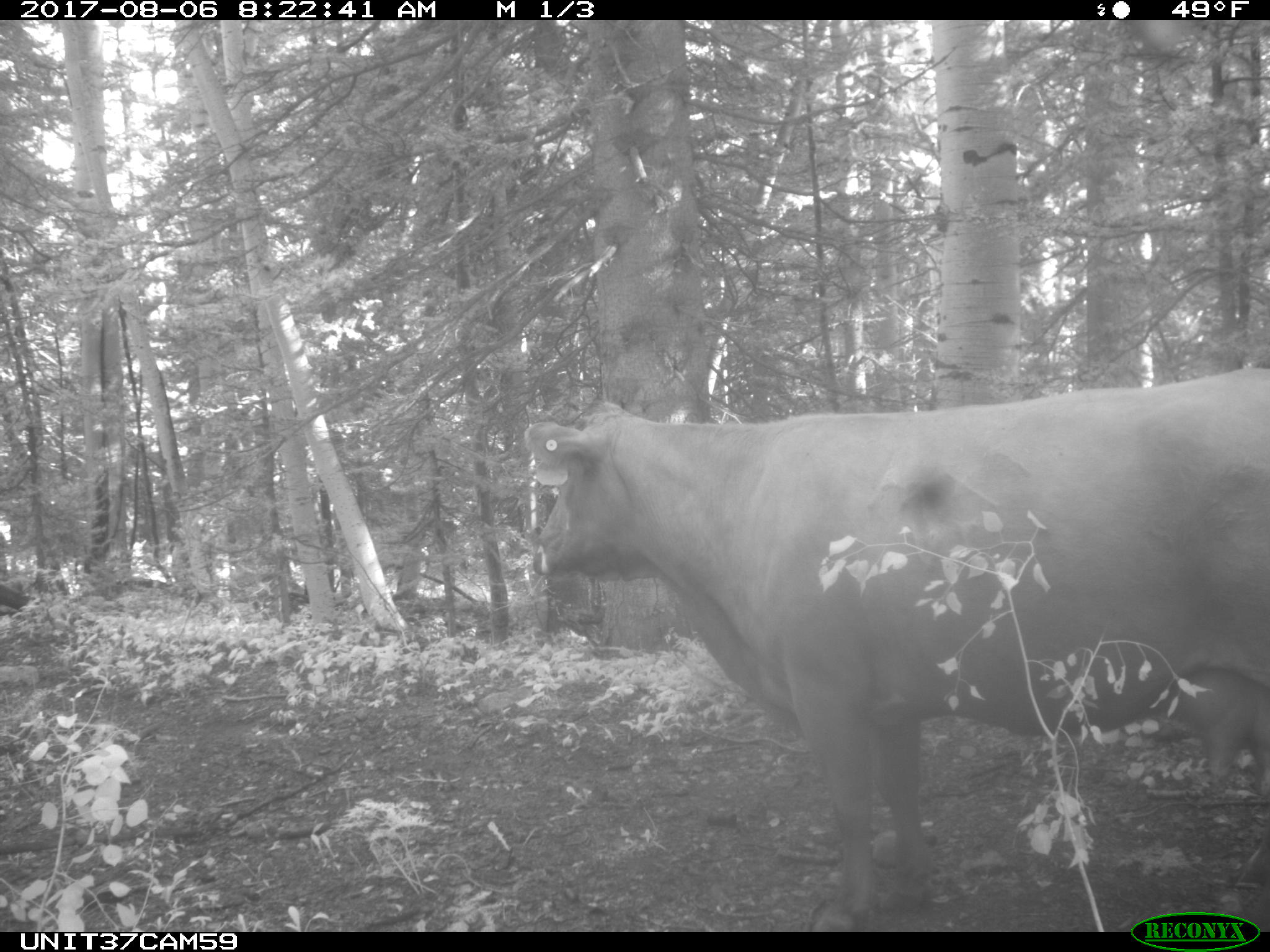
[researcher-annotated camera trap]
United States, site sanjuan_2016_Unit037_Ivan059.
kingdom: Animalia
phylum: Chordata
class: Mammalia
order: Artiodactyla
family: Bovidae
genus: Bos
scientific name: Bos taurus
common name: domestic cow